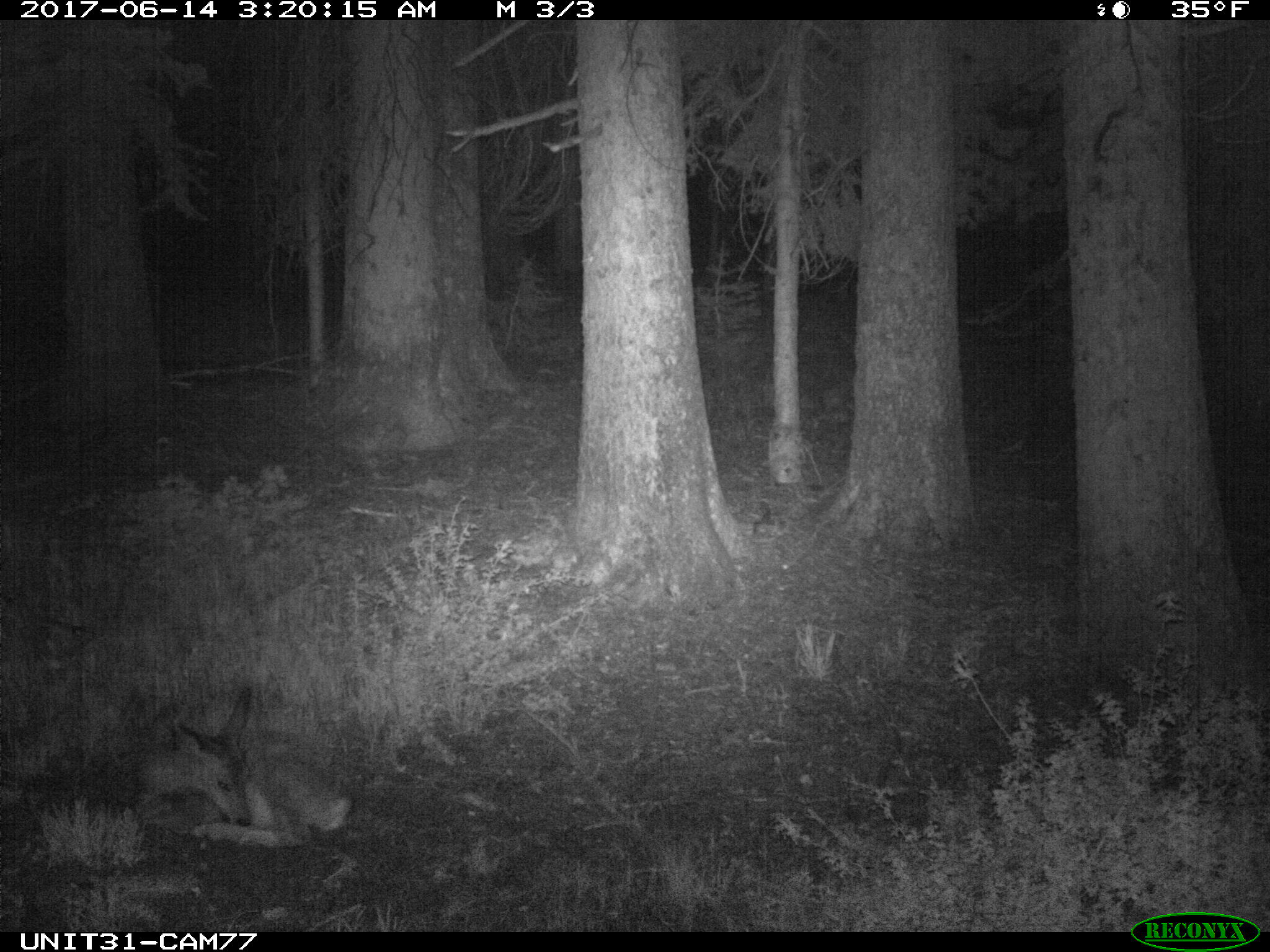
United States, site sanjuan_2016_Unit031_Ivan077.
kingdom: Animalia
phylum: Chordata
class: Mammalia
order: Artiodactyla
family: Cervidae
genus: Odocoileus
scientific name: Odocoileus hemionus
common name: mule deer